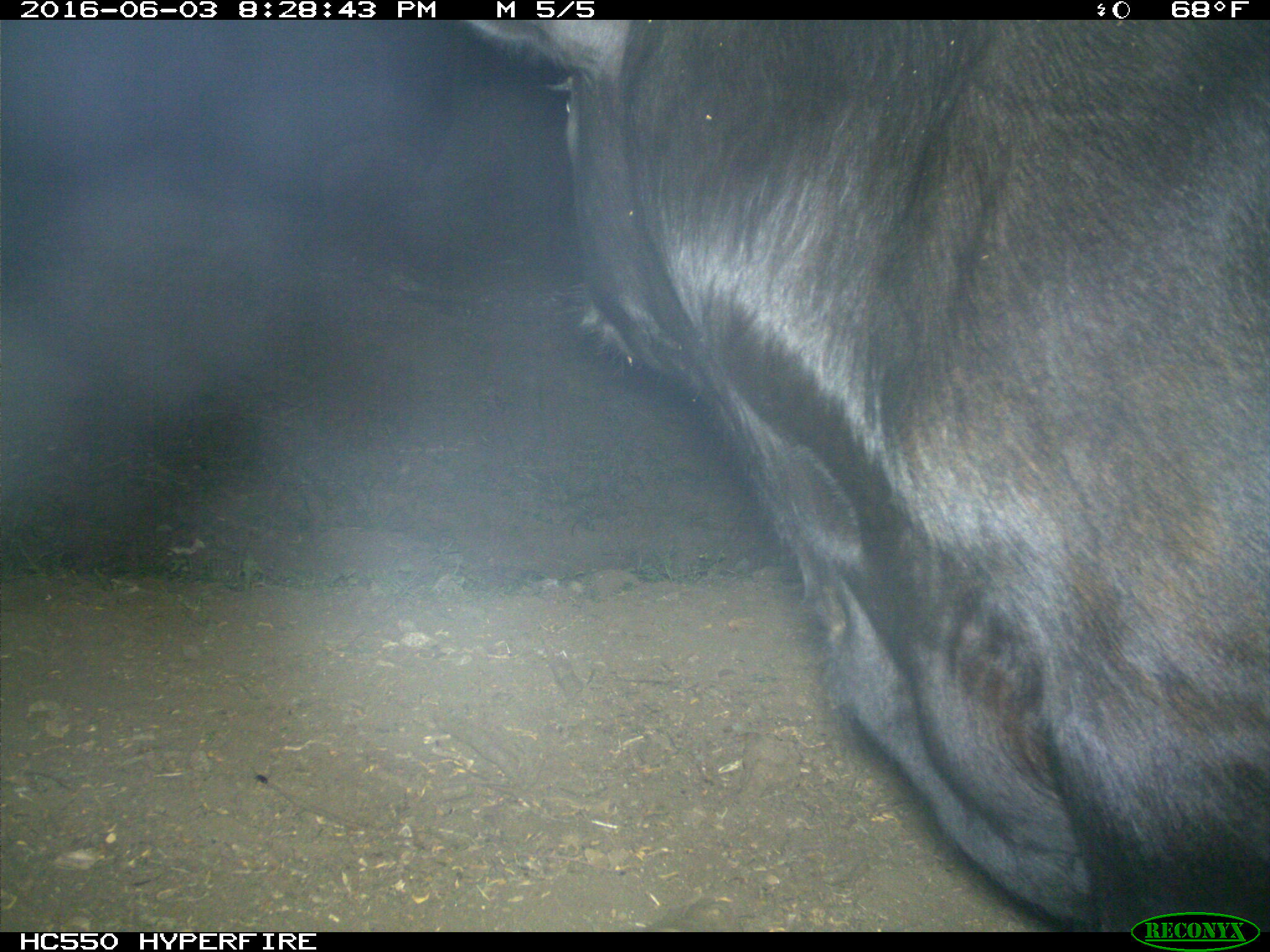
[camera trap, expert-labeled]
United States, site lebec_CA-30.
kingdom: Animalia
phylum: Chordata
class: Mammalia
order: Artiodactyla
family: Bovidae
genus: Bos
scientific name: Bos taurus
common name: domestic cow